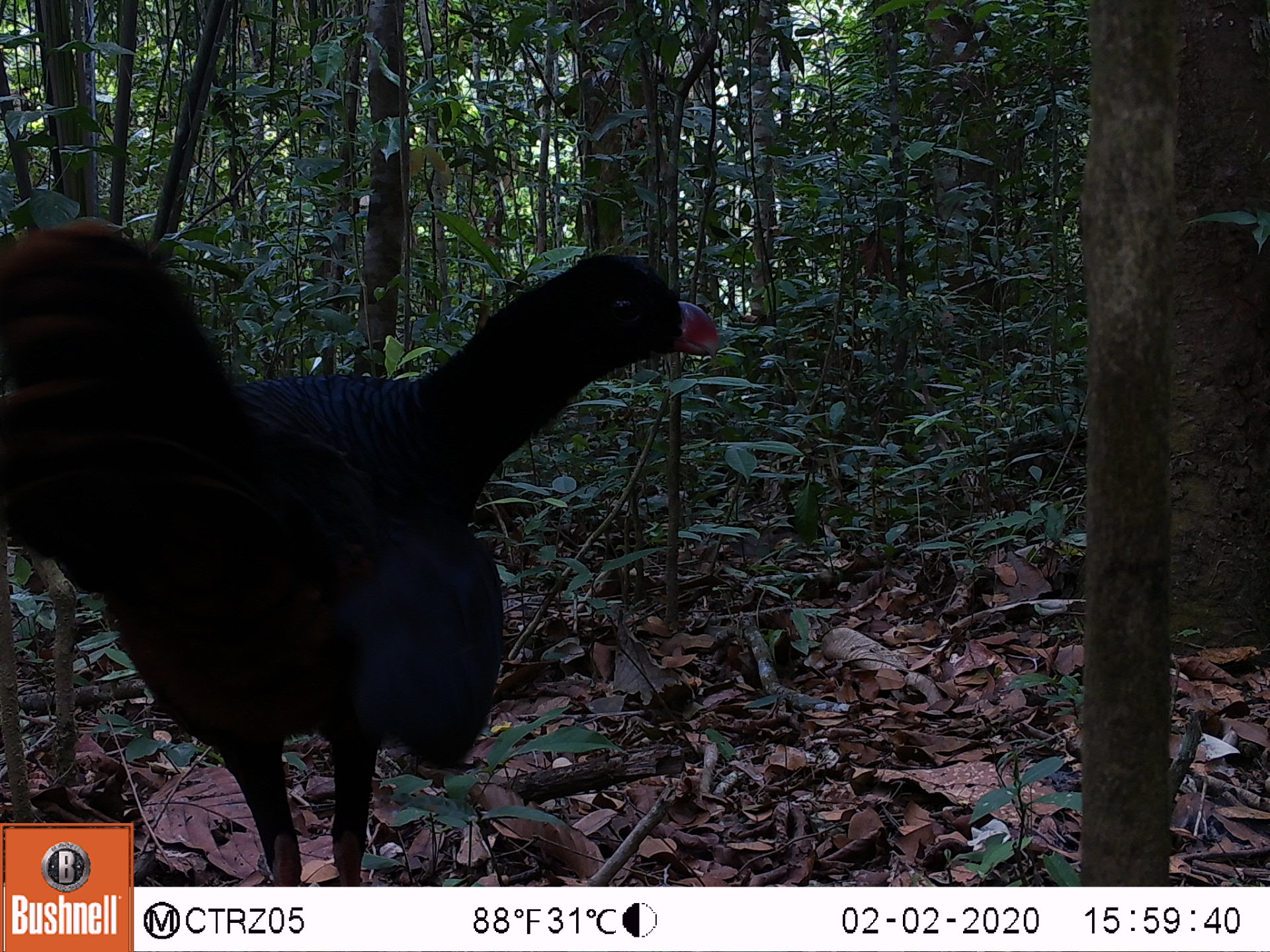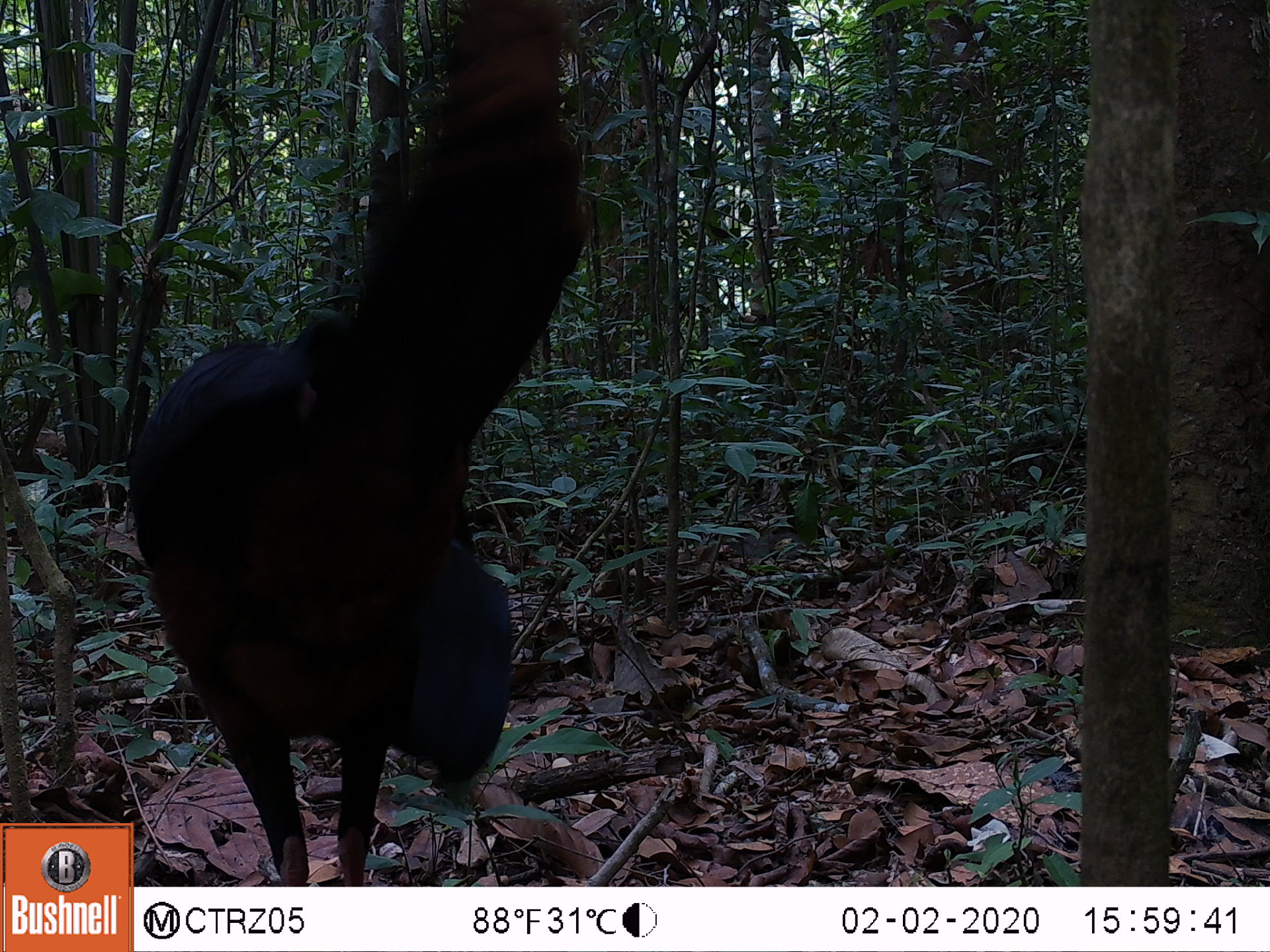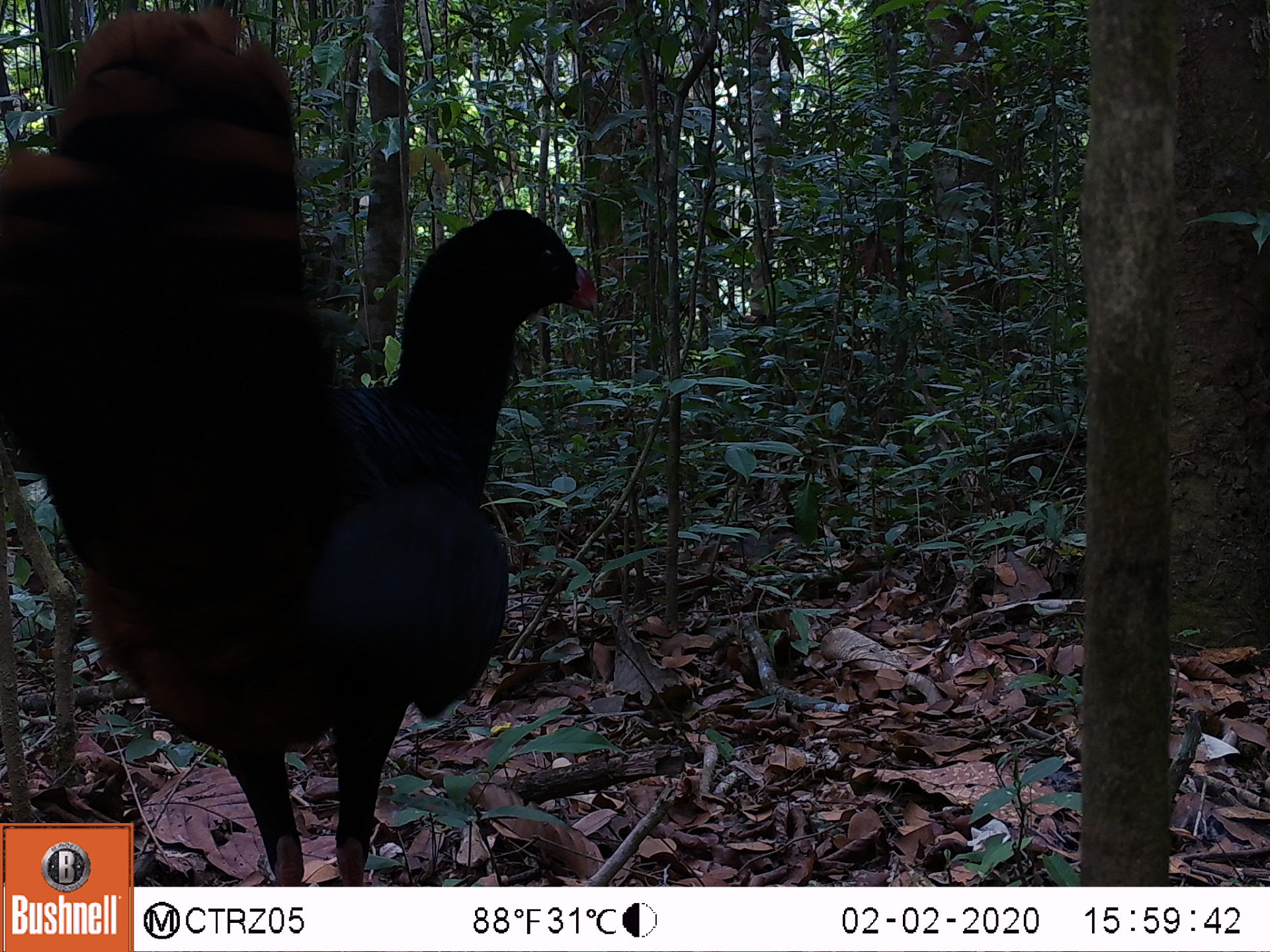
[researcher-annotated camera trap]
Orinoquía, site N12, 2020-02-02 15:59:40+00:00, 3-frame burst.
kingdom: Animalia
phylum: Chordata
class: Aves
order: Galliformes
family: Cracidae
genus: Mitu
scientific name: Mitu salvini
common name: salvin's currasow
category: salvins curassow